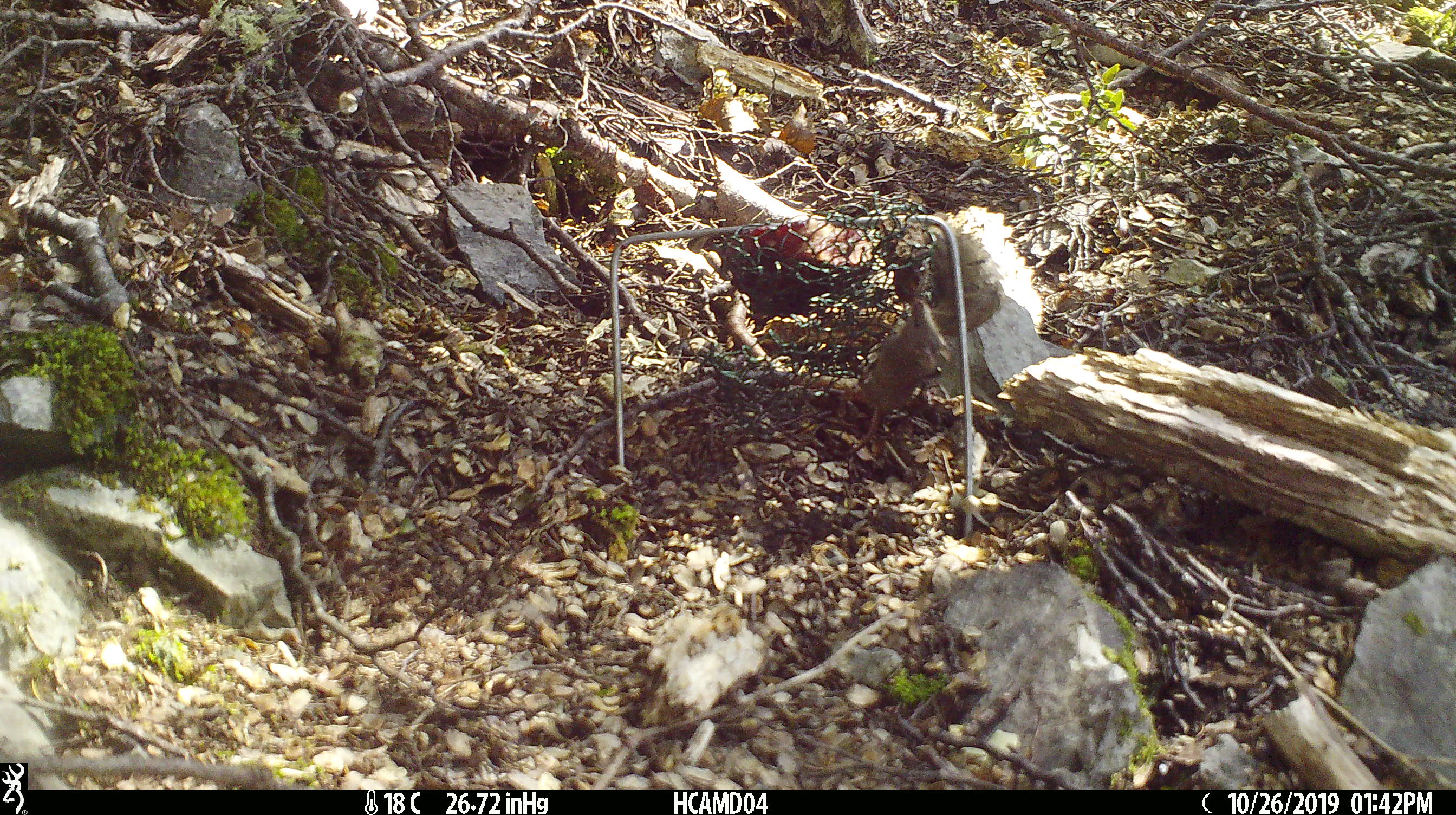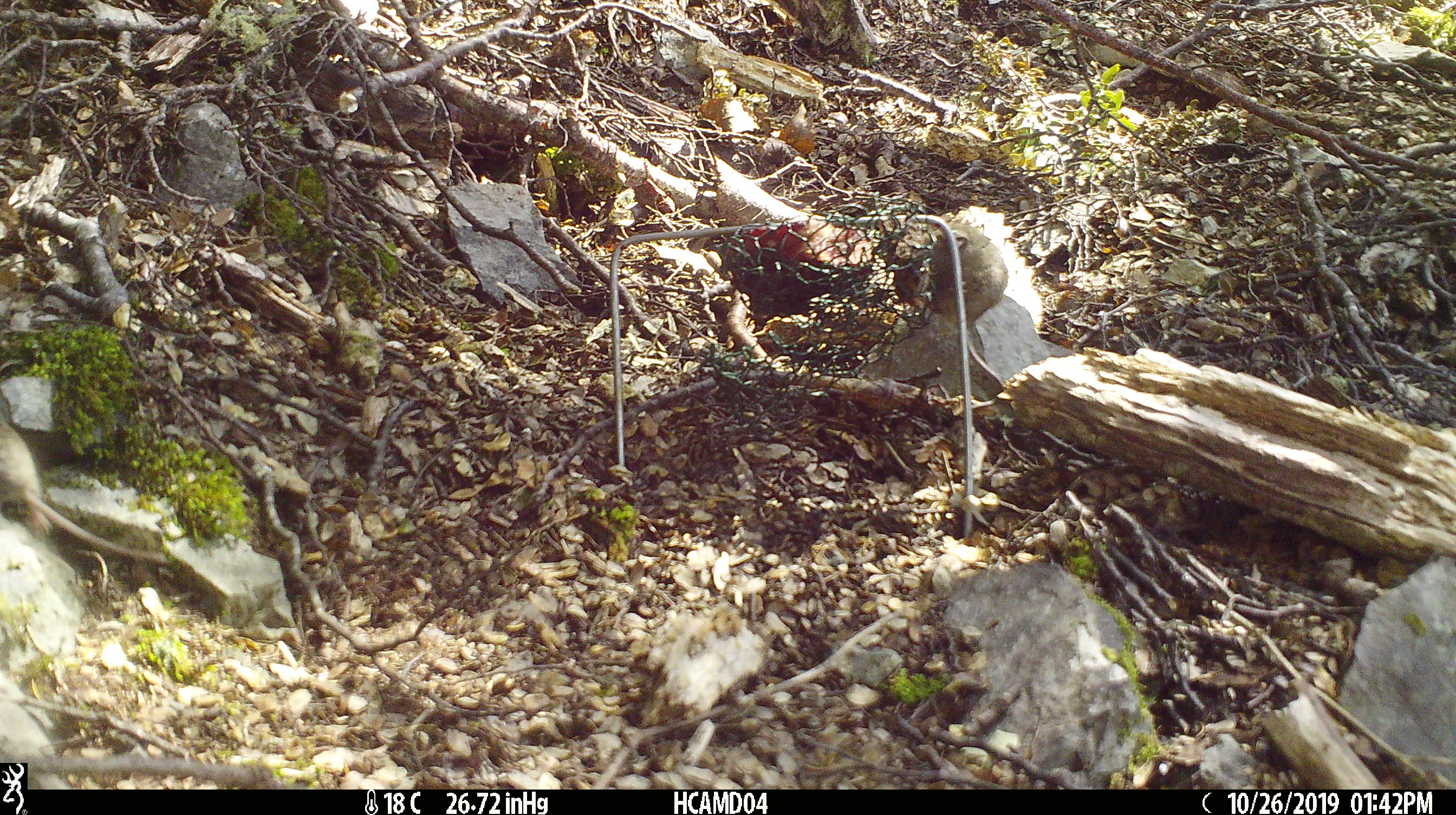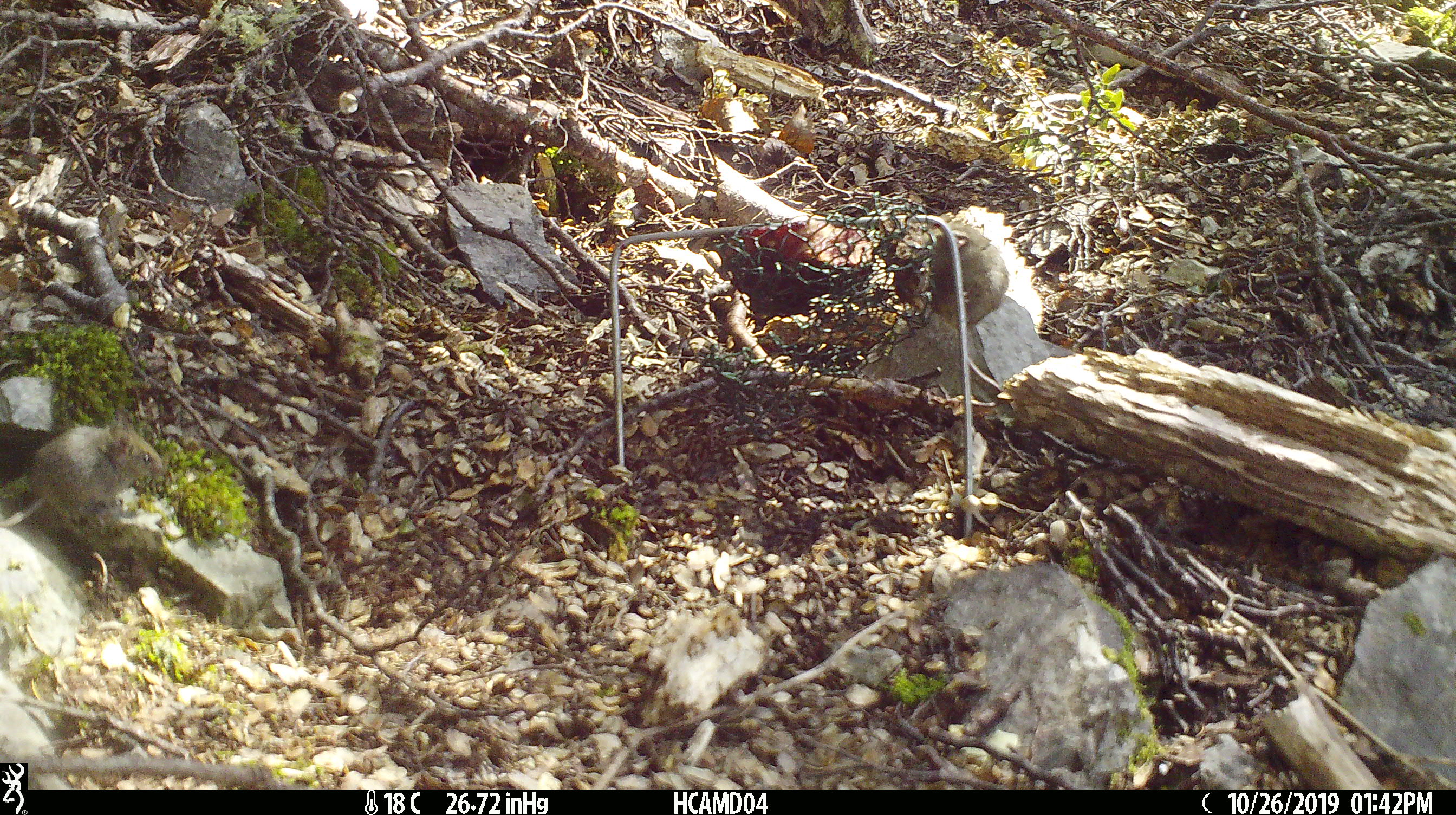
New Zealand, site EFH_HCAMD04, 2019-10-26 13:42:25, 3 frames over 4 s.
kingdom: Animalia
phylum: Chordata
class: Mammalia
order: Rodentia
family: Muridae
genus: Mus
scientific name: Mus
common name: mouse